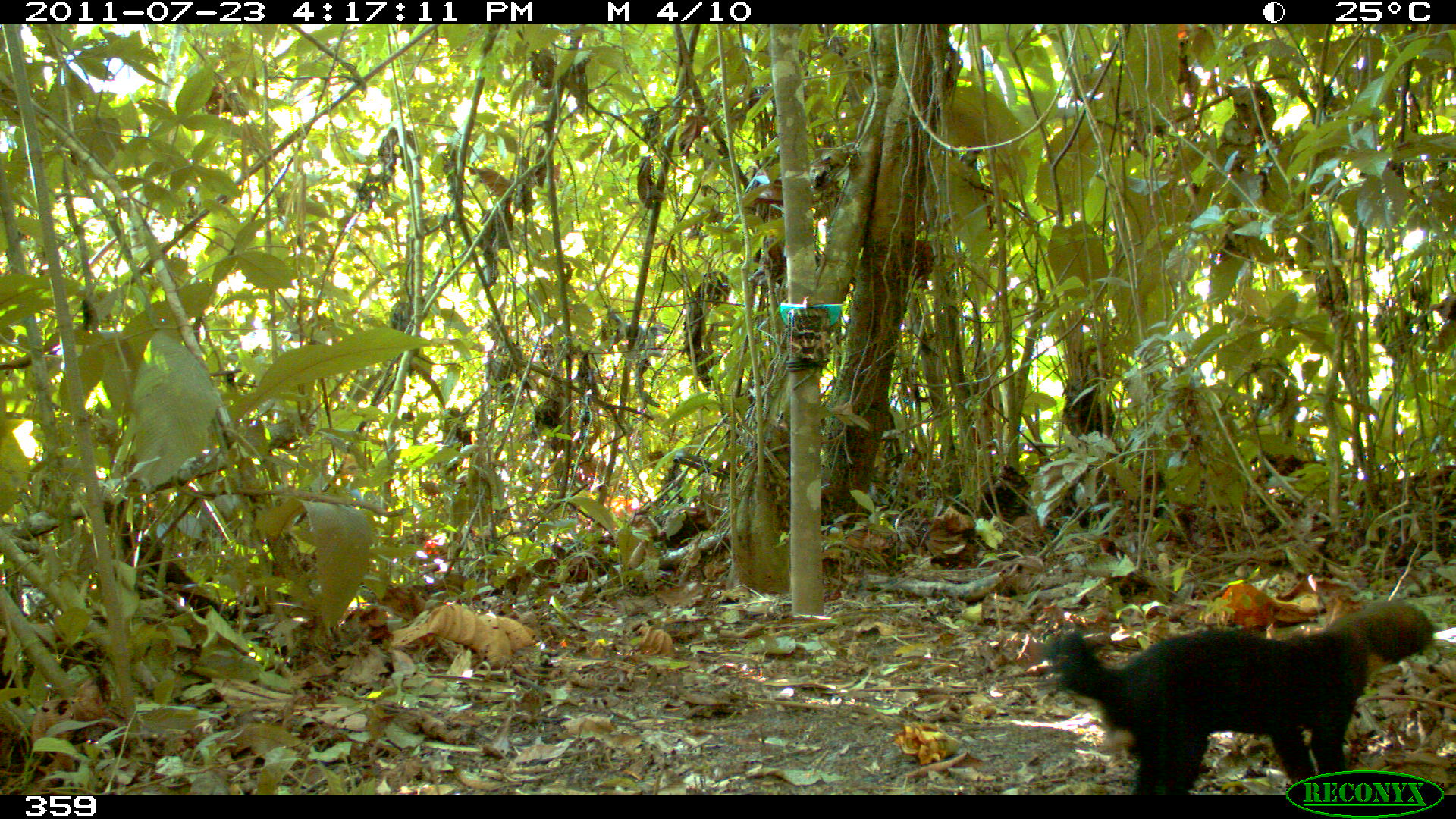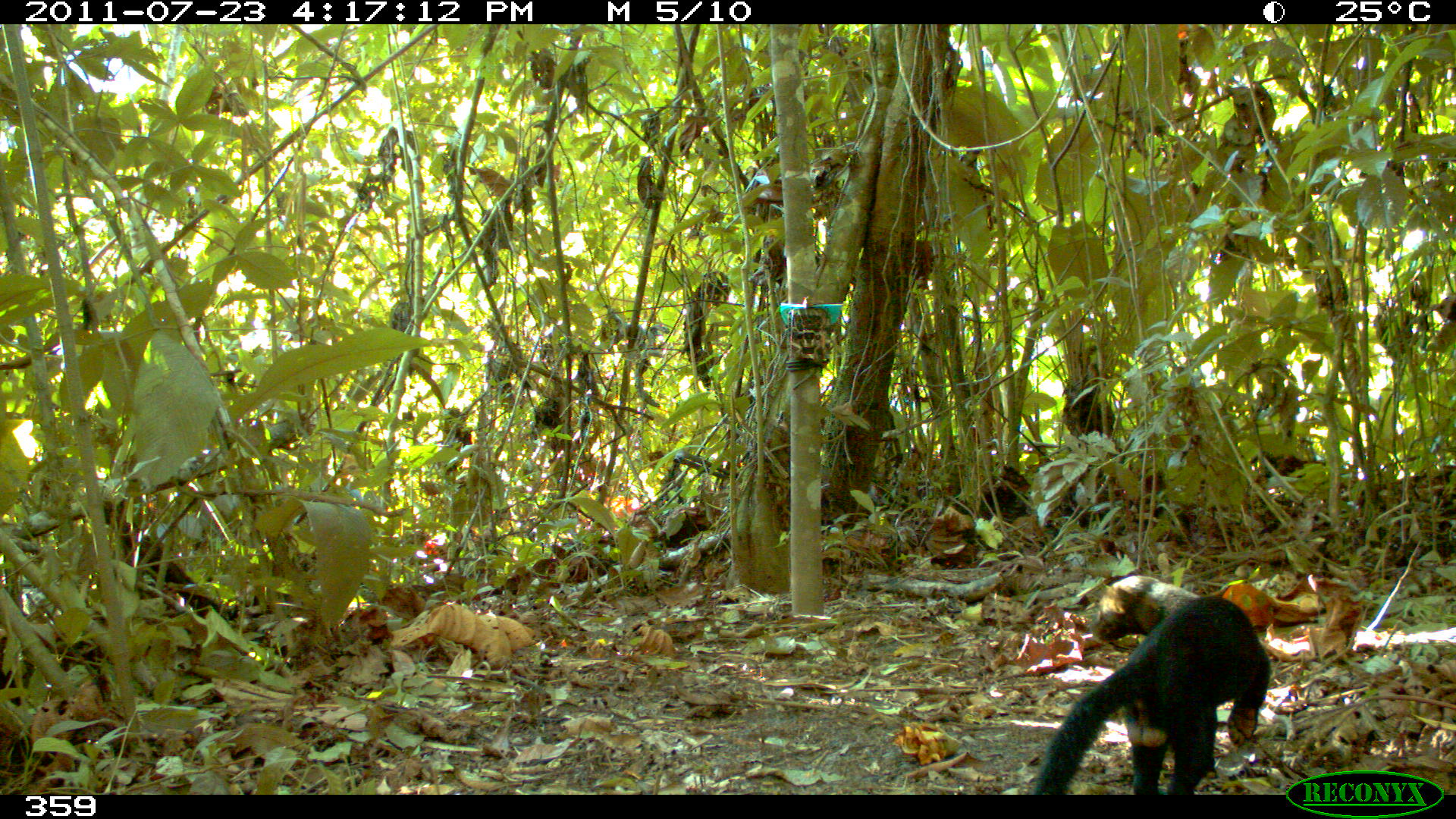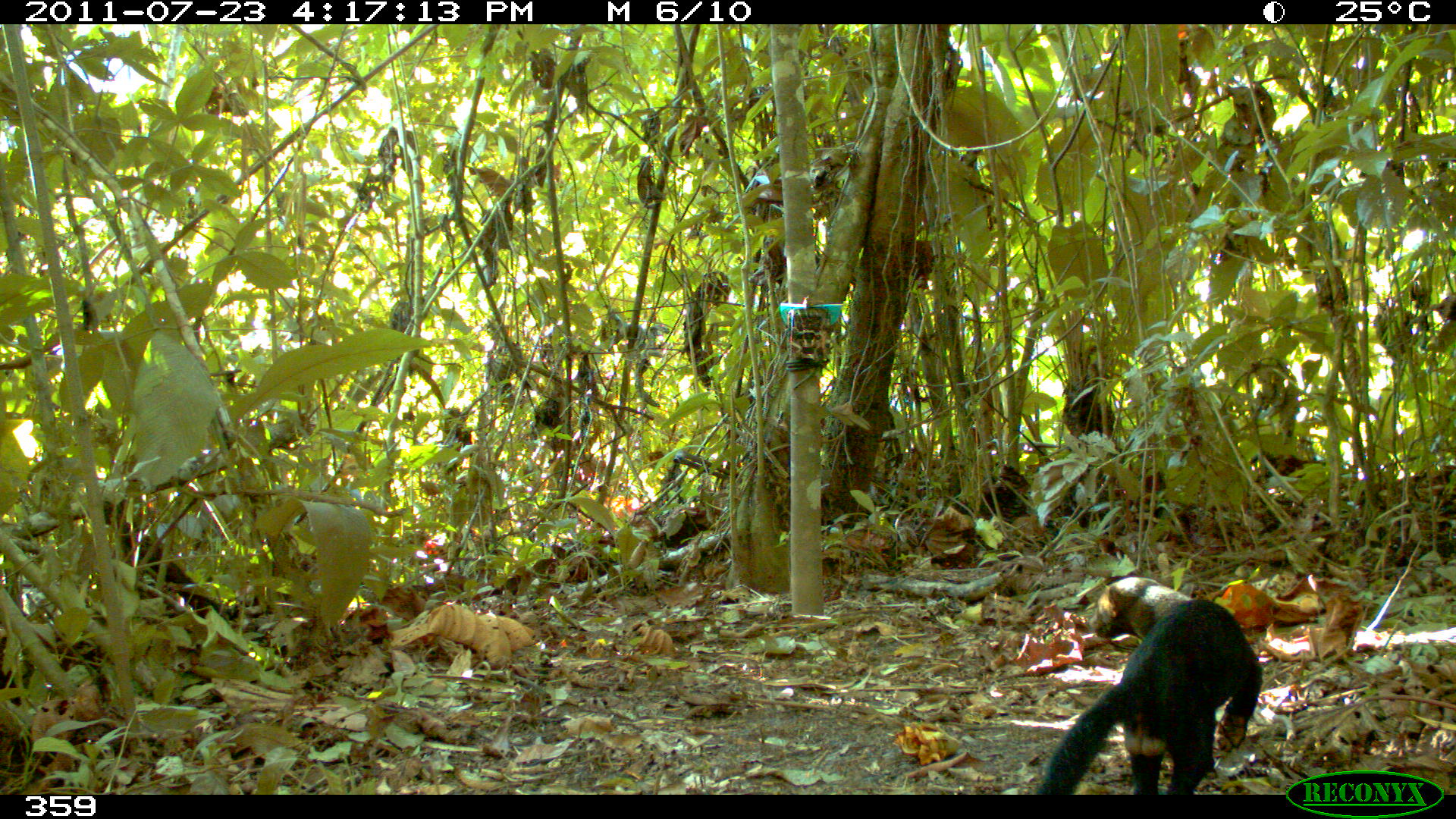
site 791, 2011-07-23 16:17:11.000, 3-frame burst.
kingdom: Animalia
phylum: Chordata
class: Mammalia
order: Carnivora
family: Mustelidae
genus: Eira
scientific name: Eira barbara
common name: tayra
Eira barbara (tayra).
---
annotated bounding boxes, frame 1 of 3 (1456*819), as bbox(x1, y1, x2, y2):
eira barbara: bbox(1044, 595, 1432, 795)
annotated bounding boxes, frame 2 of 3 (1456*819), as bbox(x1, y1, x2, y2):
eira barbara: bbox(1033, 573, 1267, 792)